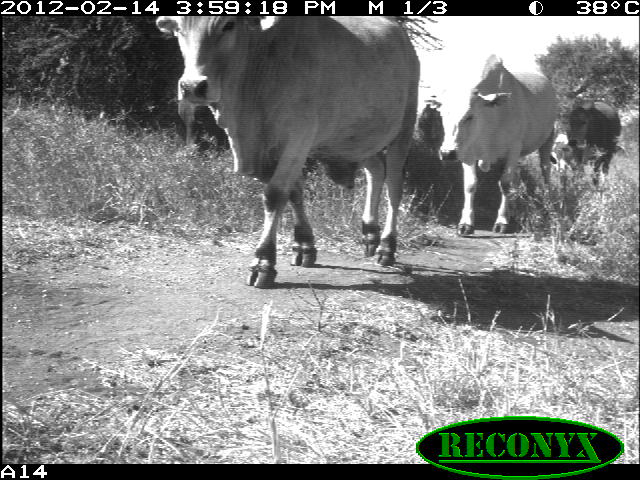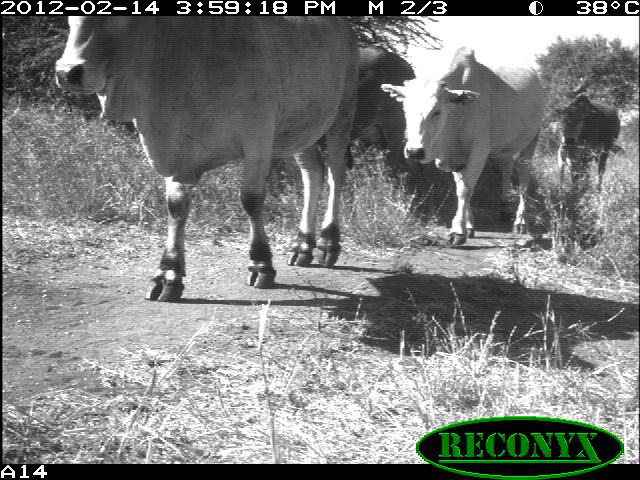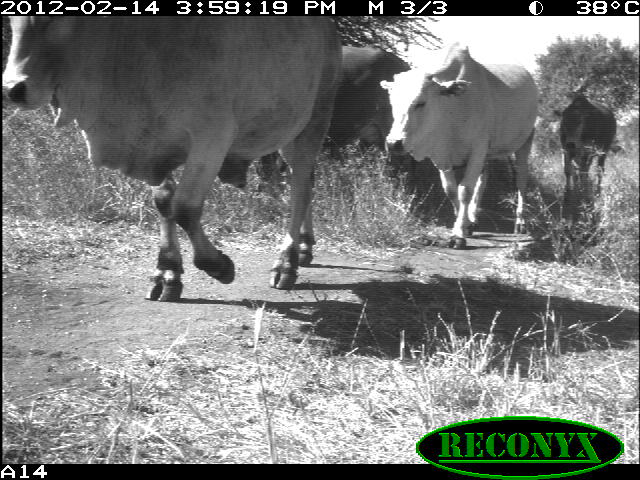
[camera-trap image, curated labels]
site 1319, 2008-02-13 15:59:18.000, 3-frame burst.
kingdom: Animalia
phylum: Chordata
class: Mammalia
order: Artiodactyla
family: Bovidae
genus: Bos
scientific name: Bos taurus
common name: domestic cattle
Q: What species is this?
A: Bos taurus (domestic cattle).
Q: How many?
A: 5.